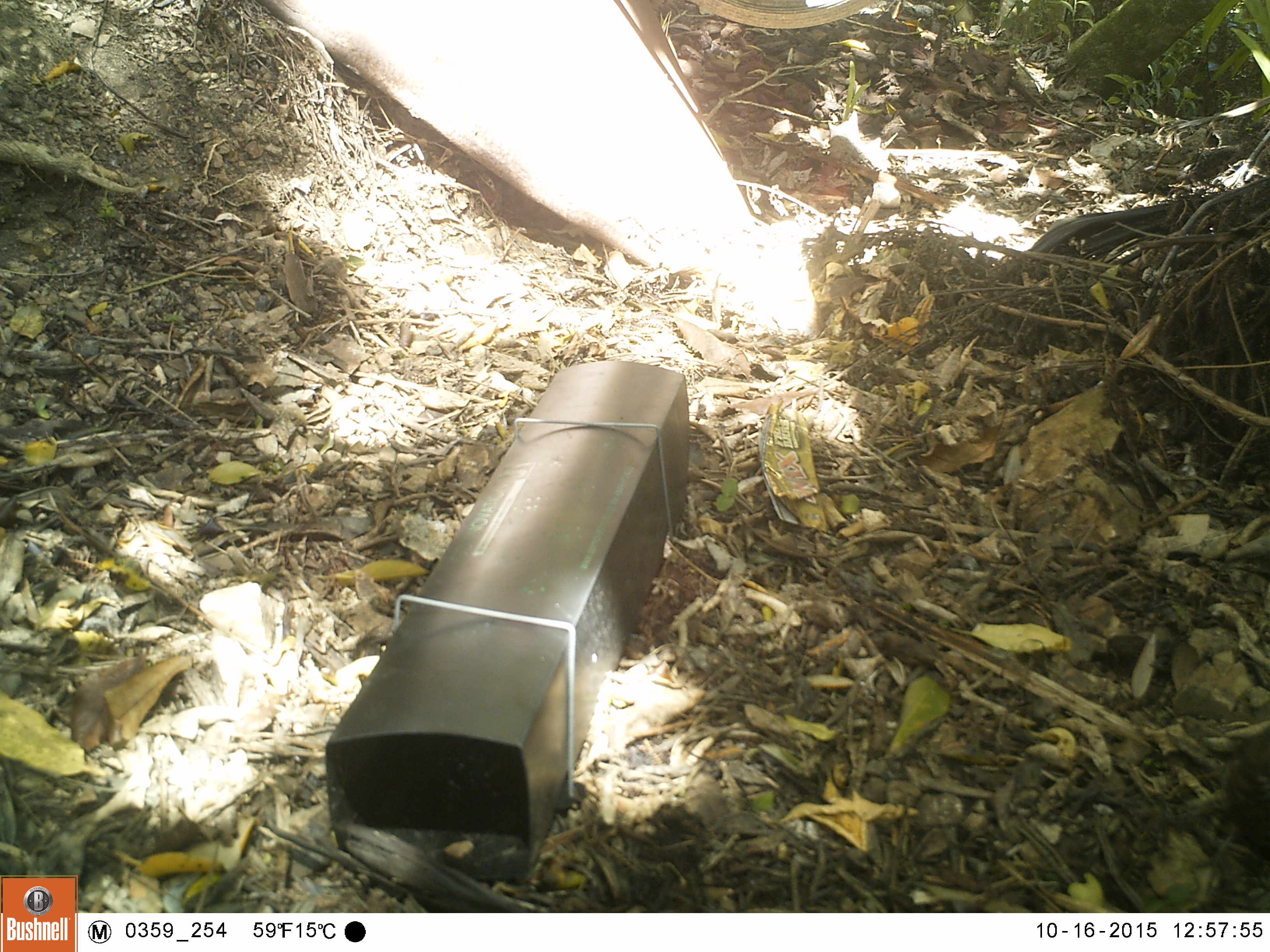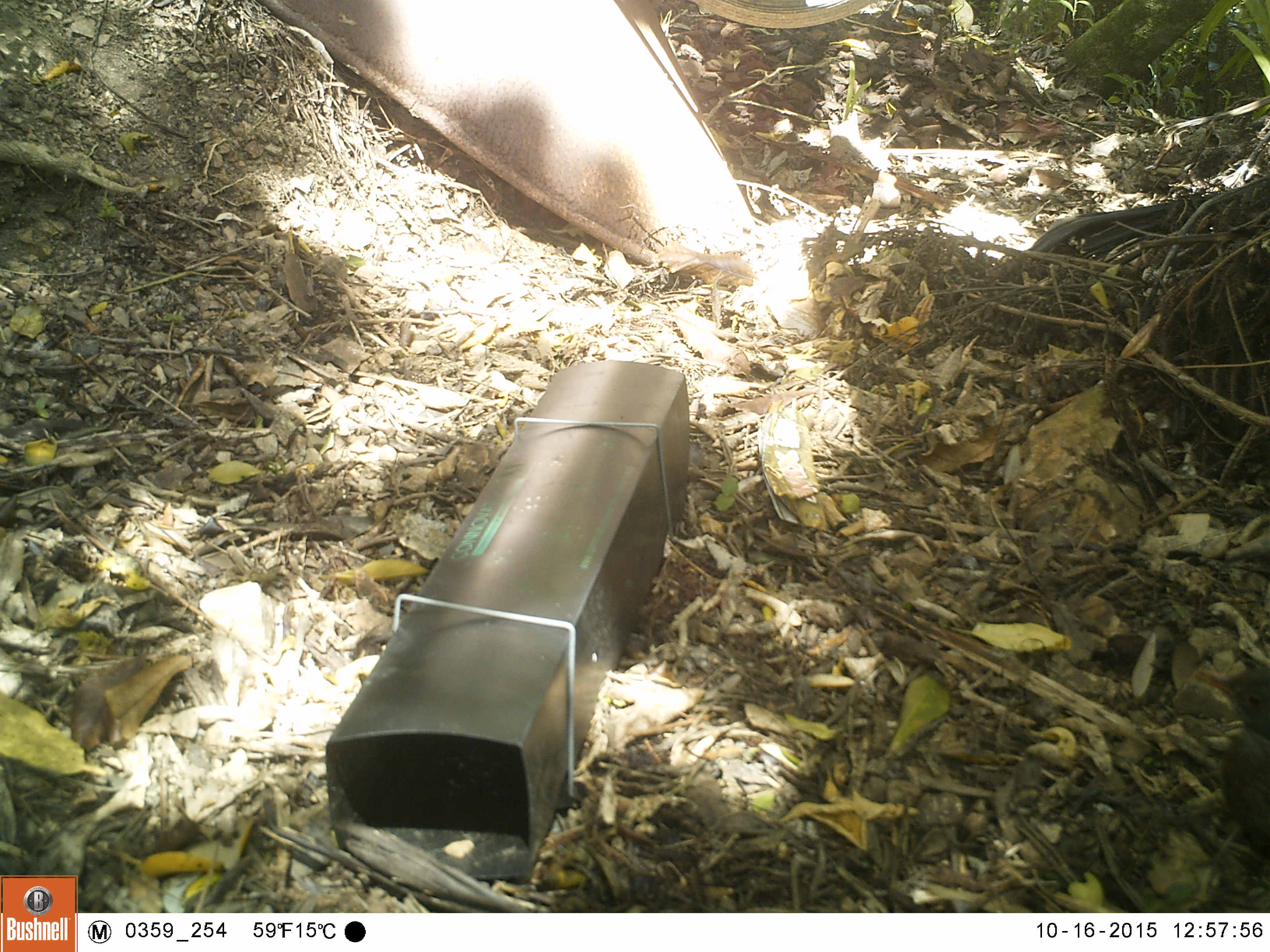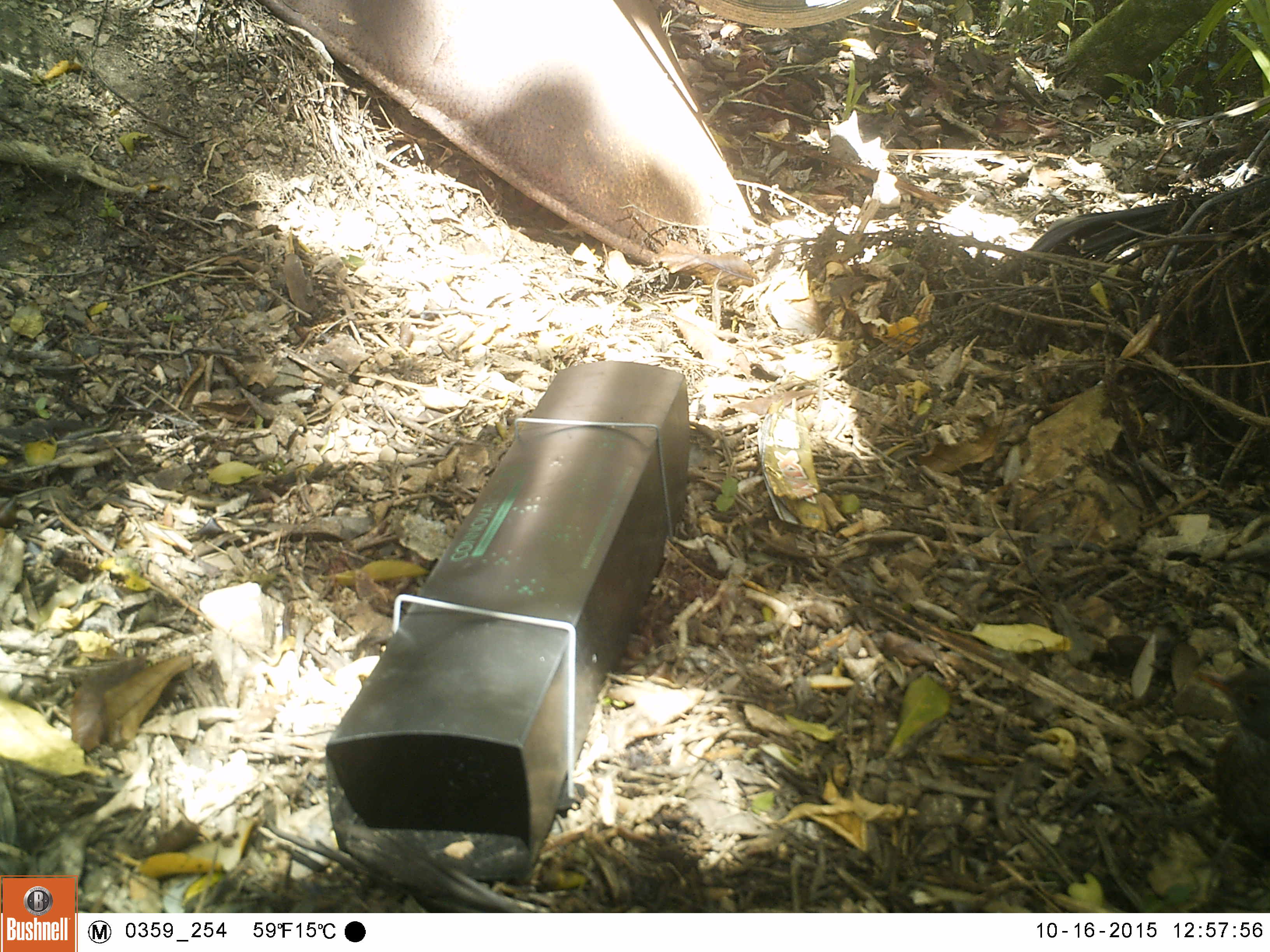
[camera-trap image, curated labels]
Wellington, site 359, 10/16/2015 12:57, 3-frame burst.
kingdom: Animalia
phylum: Chordata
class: Aves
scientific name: Aves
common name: bird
Bird (Aves).